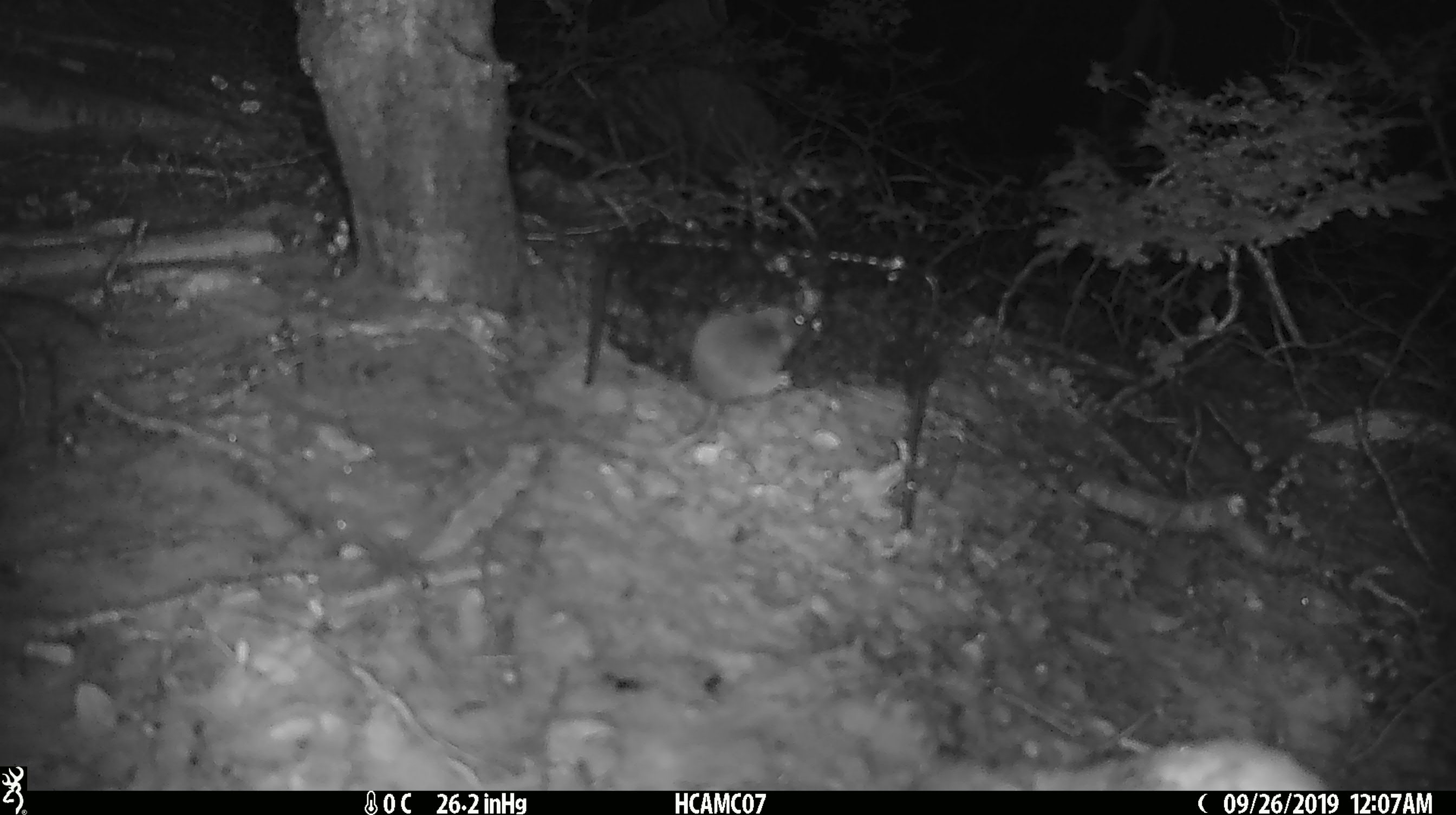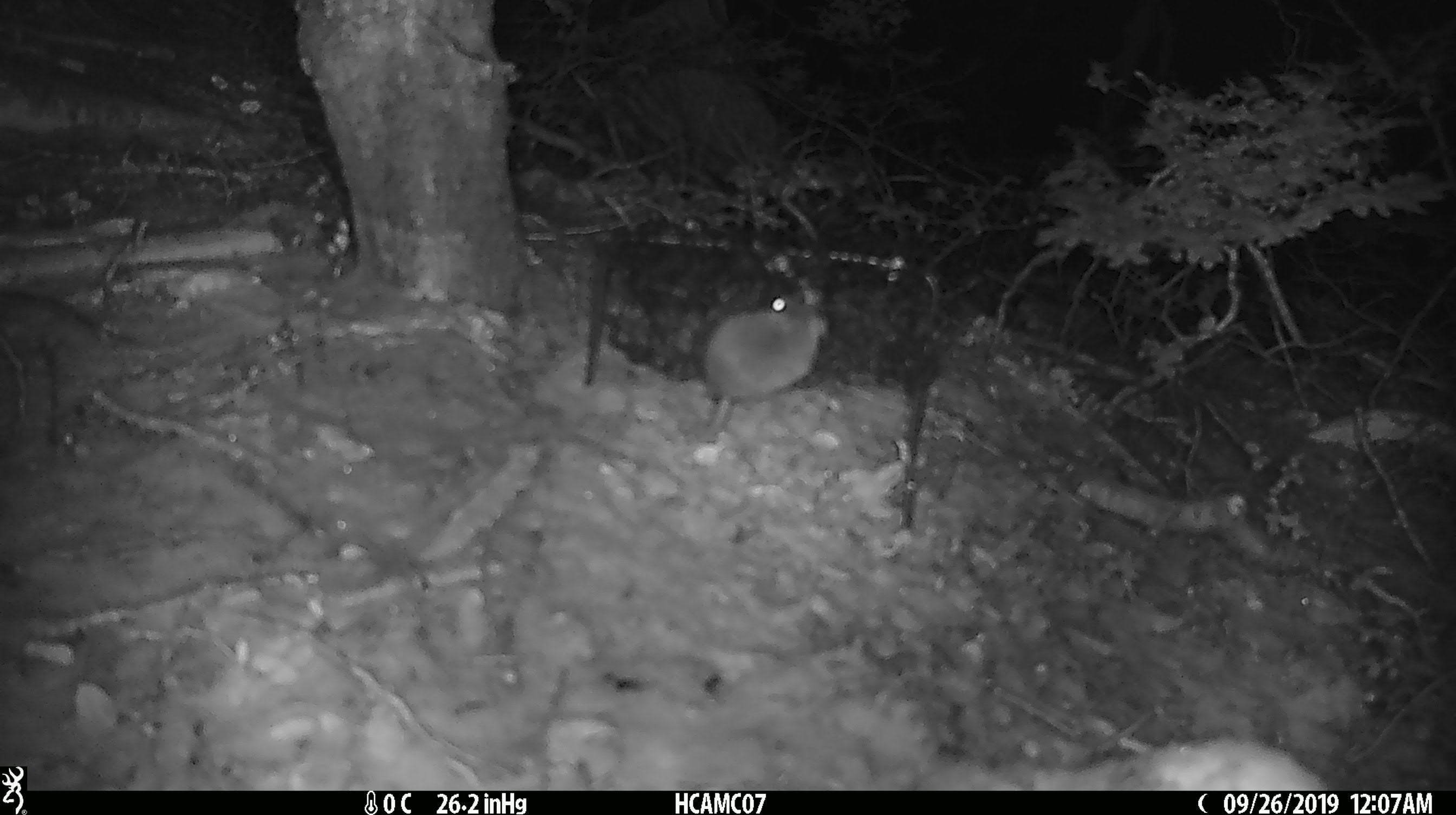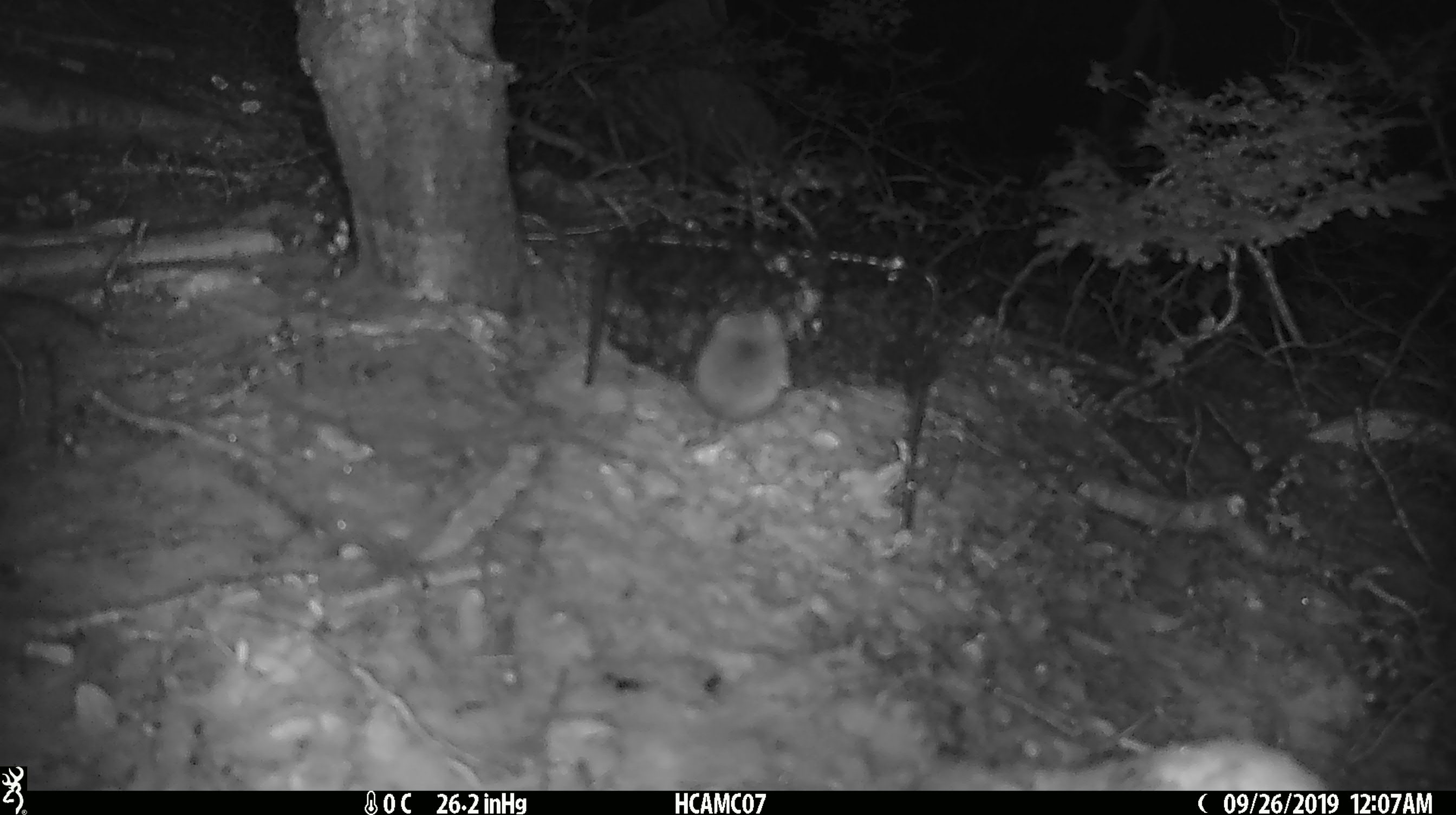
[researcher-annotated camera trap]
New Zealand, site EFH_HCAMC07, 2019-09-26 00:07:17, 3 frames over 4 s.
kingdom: Animalia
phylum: Chordata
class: Mammalia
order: Rodentia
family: Muridae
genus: Mus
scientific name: Mus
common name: mouse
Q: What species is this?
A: Mouse (Mus).